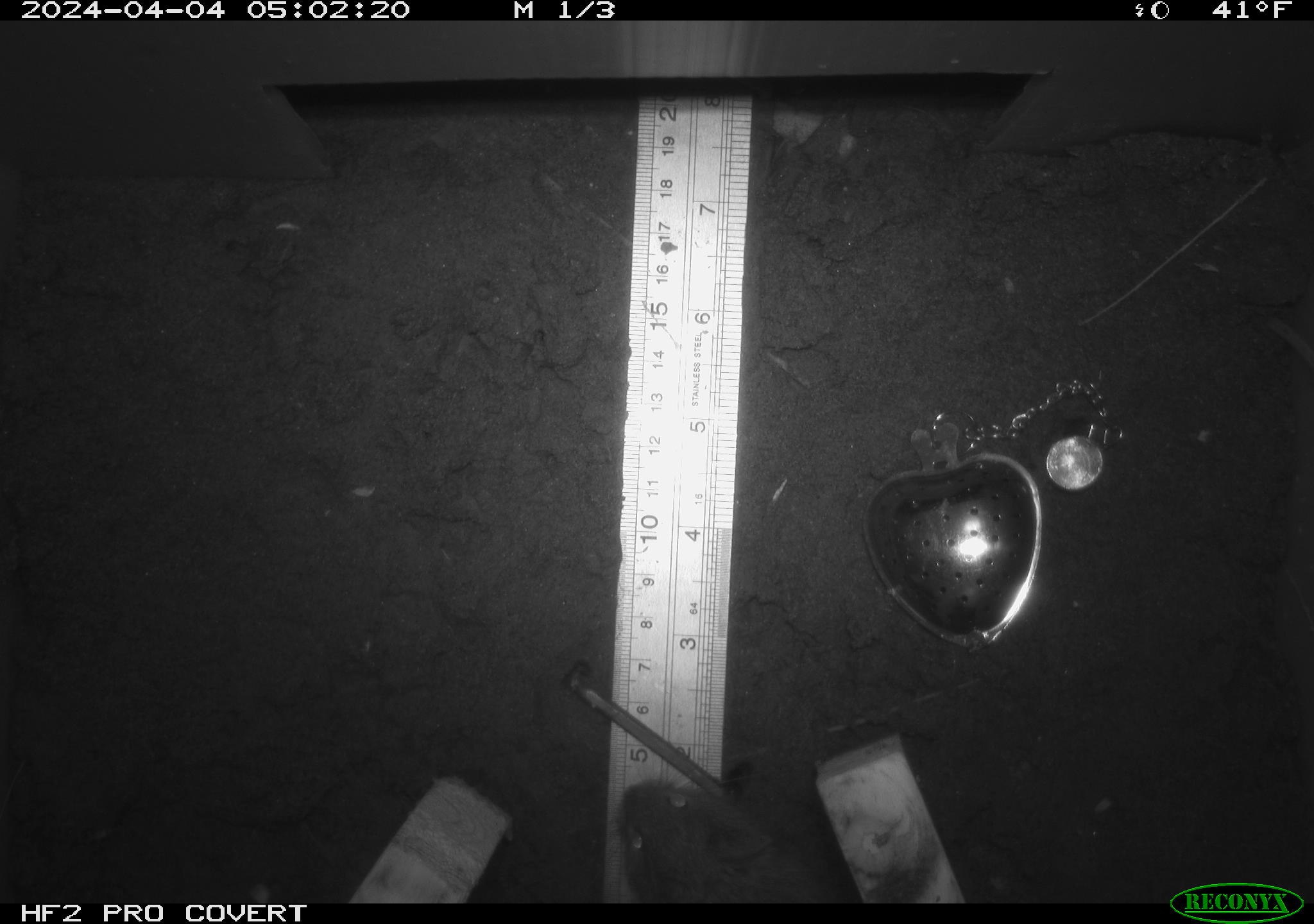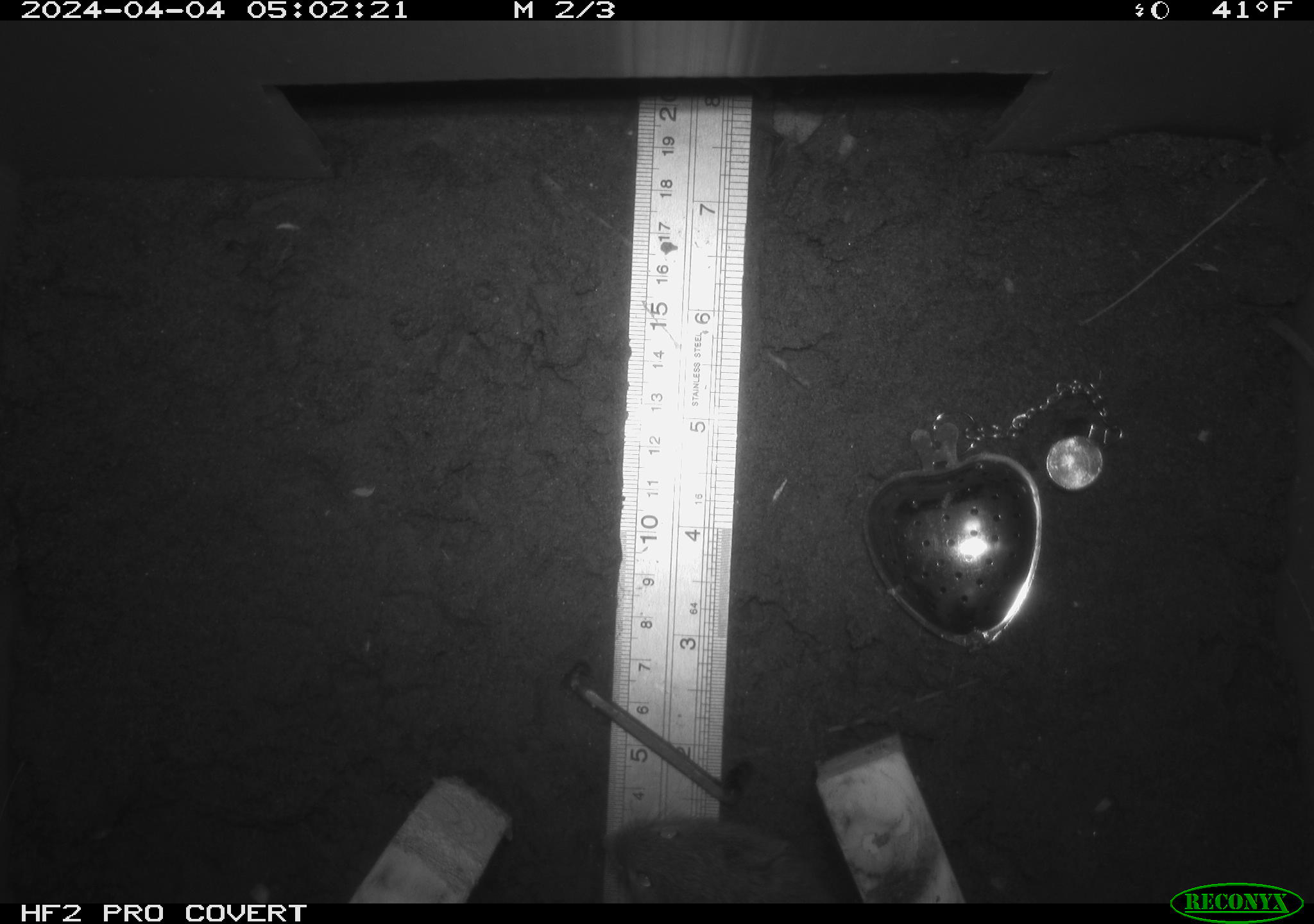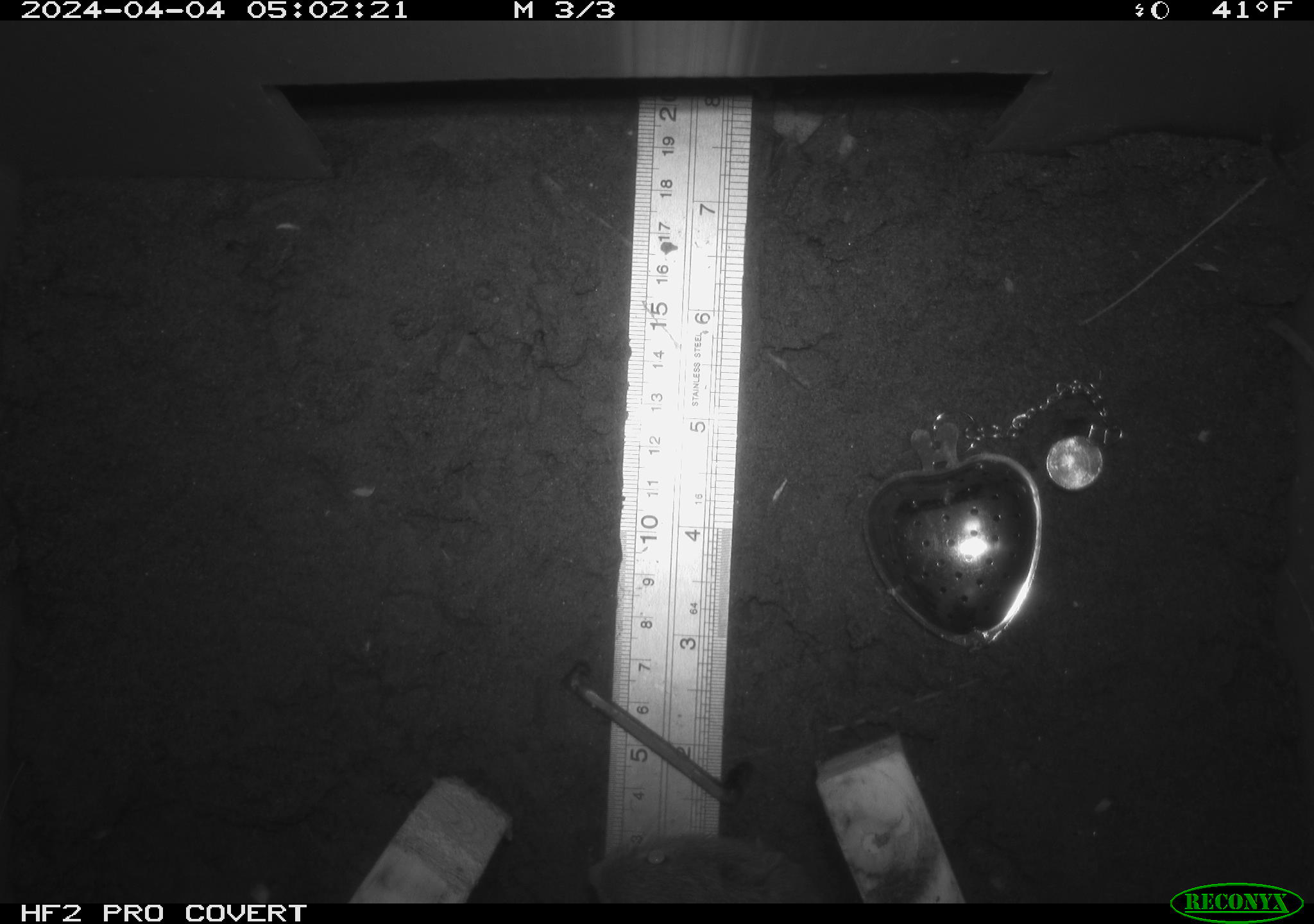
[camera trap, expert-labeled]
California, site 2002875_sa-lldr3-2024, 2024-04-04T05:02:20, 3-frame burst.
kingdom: Animalia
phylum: Chordata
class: Mammalia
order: Rodentia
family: Cricetidae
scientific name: Arvicolinae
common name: voles, lemmings, and muskrats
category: arvicolinae subfamily